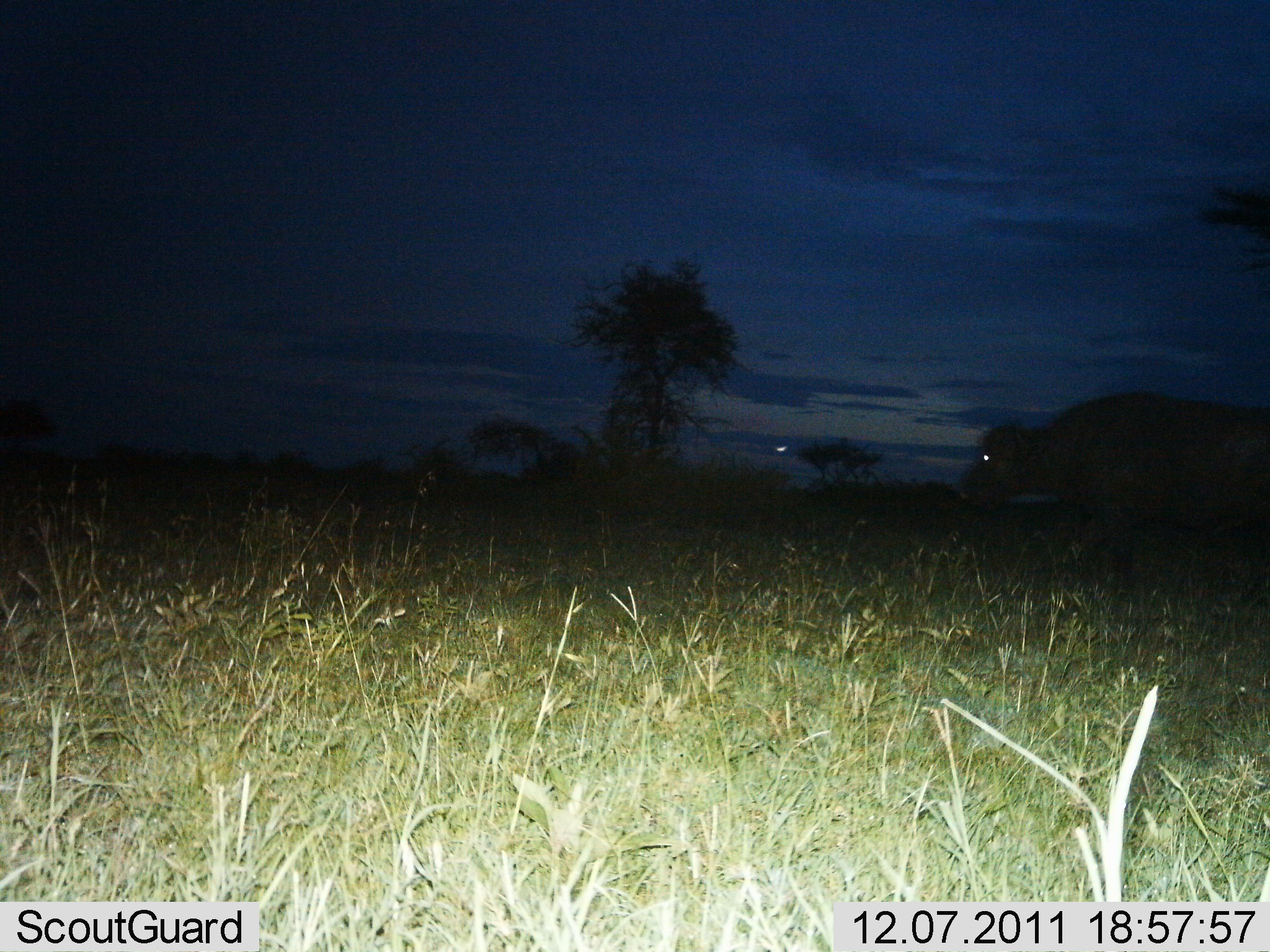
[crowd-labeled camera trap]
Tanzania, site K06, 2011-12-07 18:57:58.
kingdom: Animalia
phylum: Chordata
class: Mammalia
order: Artiodactyla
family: Bovidae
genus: Syncerus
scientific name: Syncerus caffer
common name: cape buffalo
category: buffalo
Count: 1.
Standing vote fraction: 27%.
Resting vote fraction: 0%.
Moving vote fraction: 73%.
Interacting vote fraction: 0%.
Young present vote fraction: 0%.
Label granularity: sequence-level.